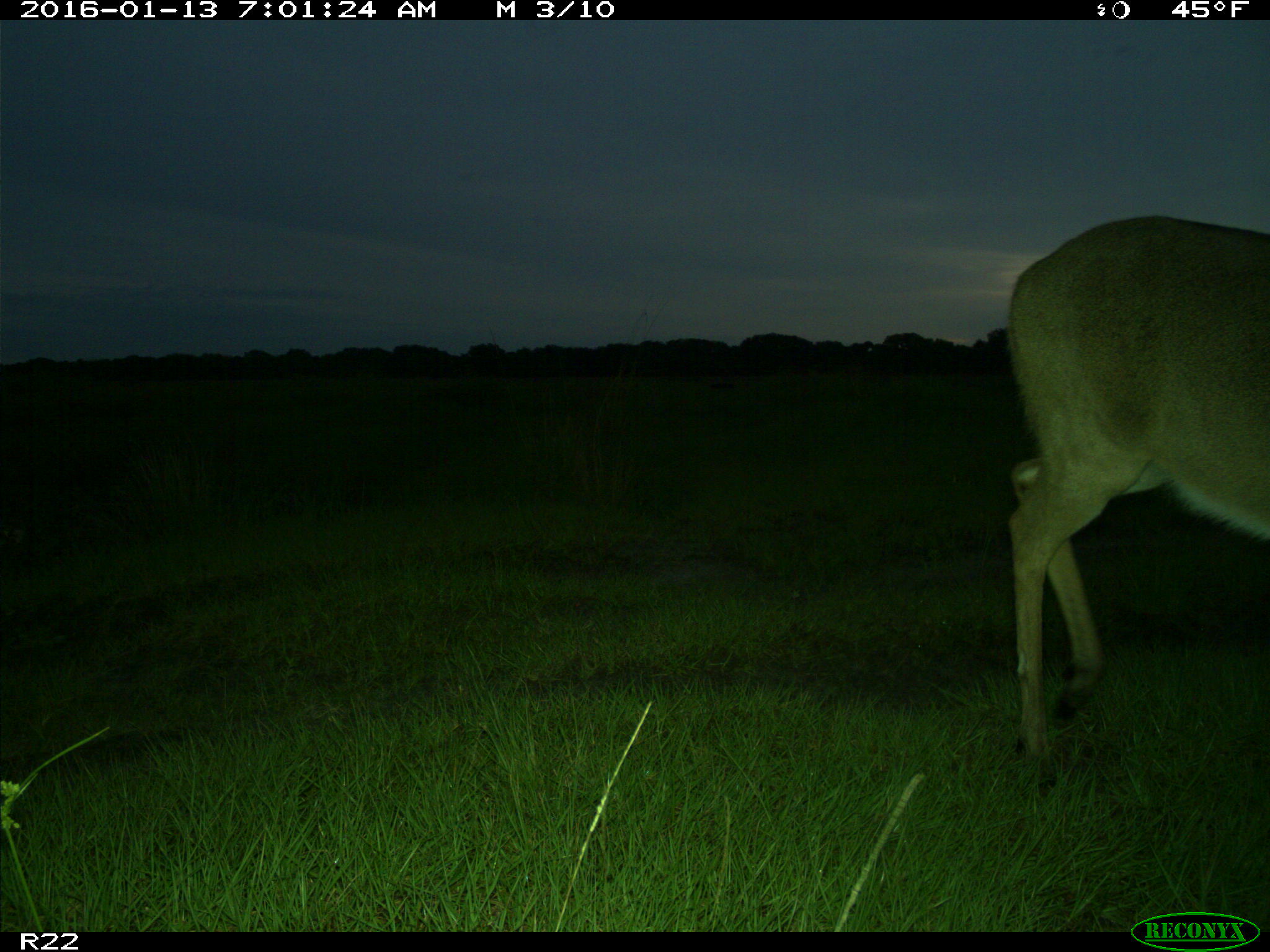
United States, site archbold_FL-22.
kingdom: Animalia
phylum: Chordata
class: Mammalia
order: Artiodactyla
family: Cervidae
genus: Odocoileus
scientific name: Odocoileus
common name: deer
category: unidentified deer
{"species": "unidentified deer (deer) (Odocoileus)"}